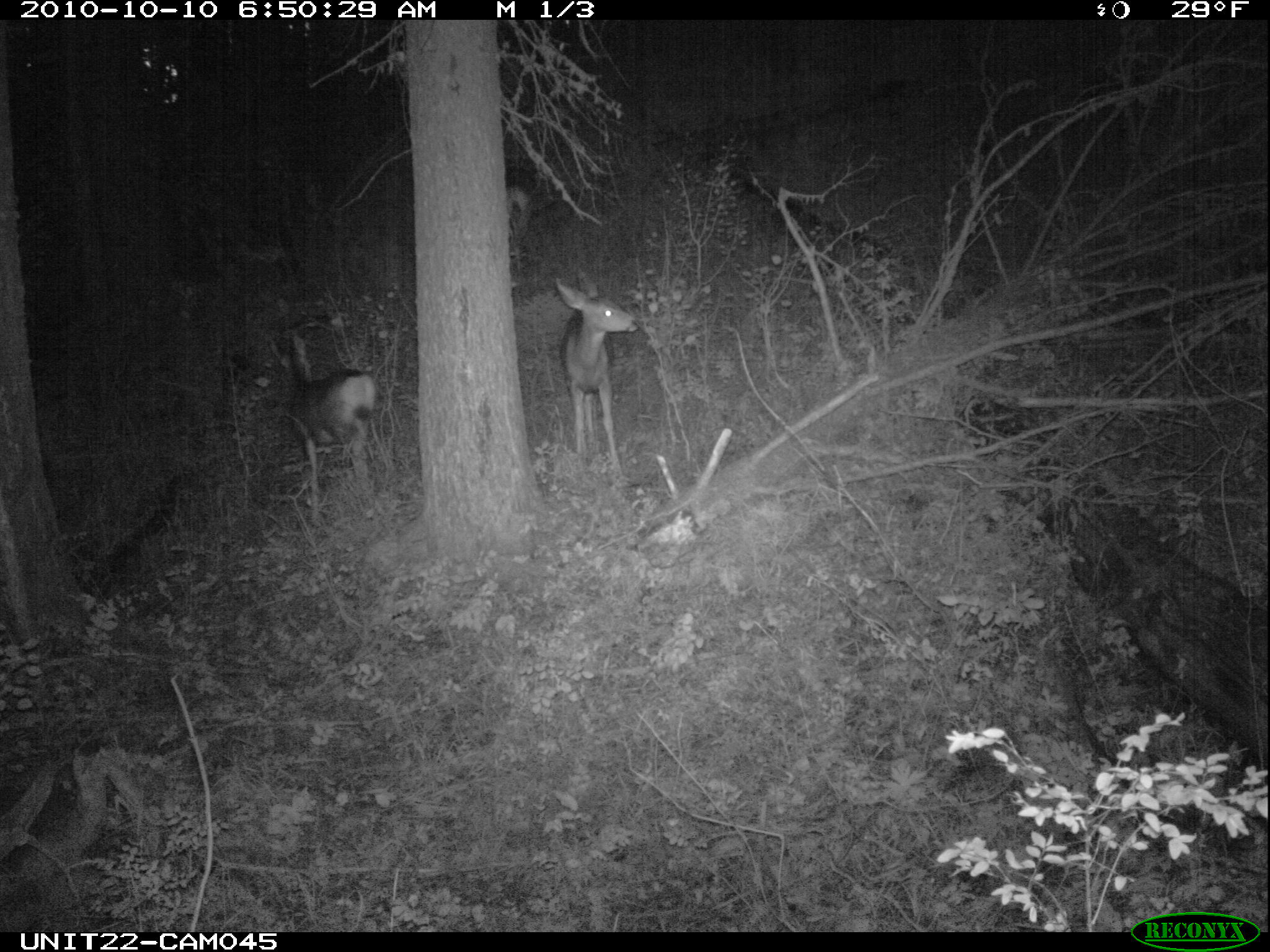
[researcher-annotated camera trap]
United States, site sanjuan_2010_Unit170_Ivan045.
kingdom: Animalia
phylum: Chordata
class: Mammalia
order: Artiodactyla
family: Cervidae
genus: Odocoileus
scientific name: Odocoileus hemionus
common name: mule deer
Odocoileus hemionus (mule deer).